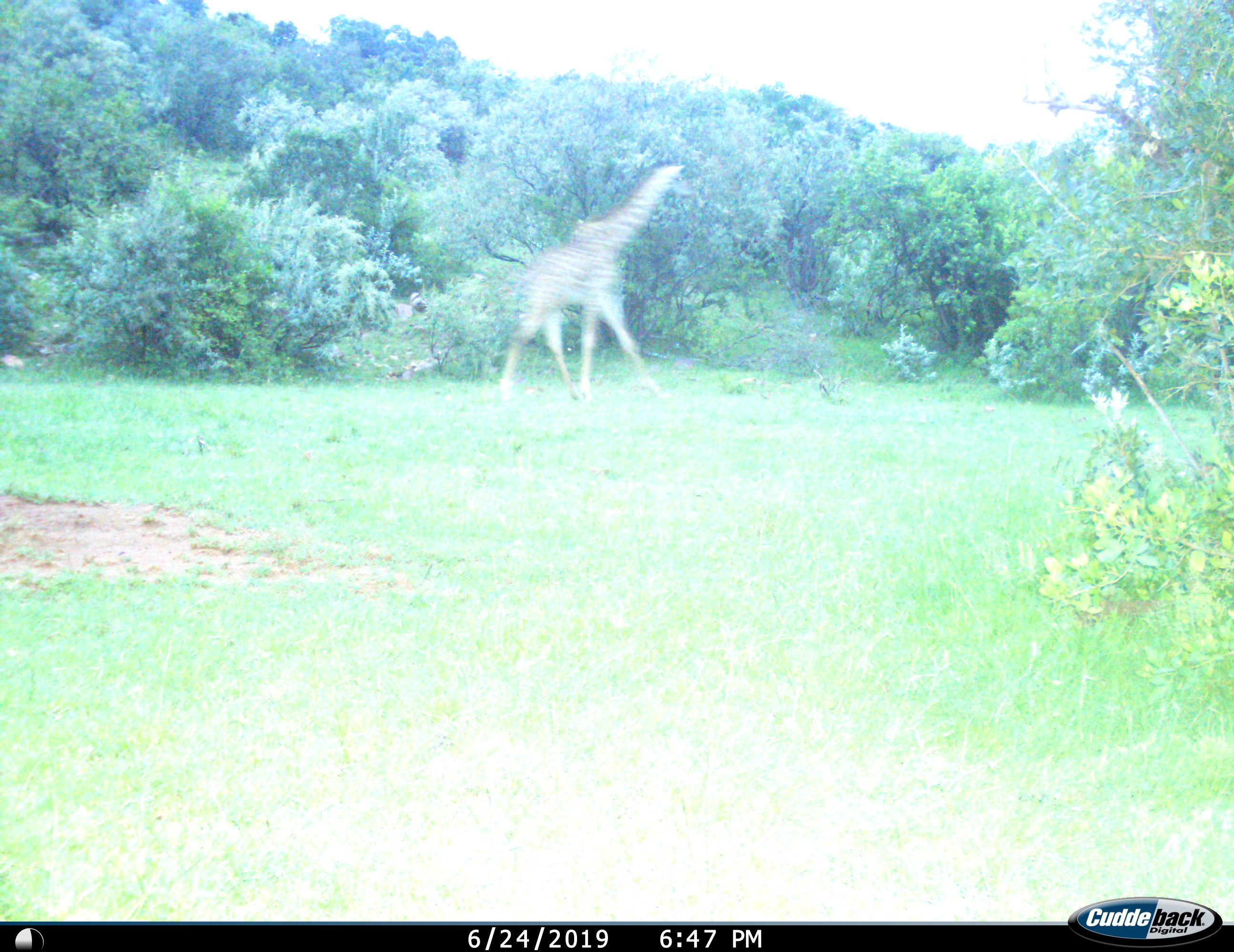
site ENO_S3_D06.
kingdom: Animalia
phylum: Chordata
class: Mammalia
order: Artiodactyla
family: Giraffidae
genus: Giraffa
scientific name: Giraffa camelopardalis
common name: giraffe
Giraffe (Giraffa camelopardalis), count 1. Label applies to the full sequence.